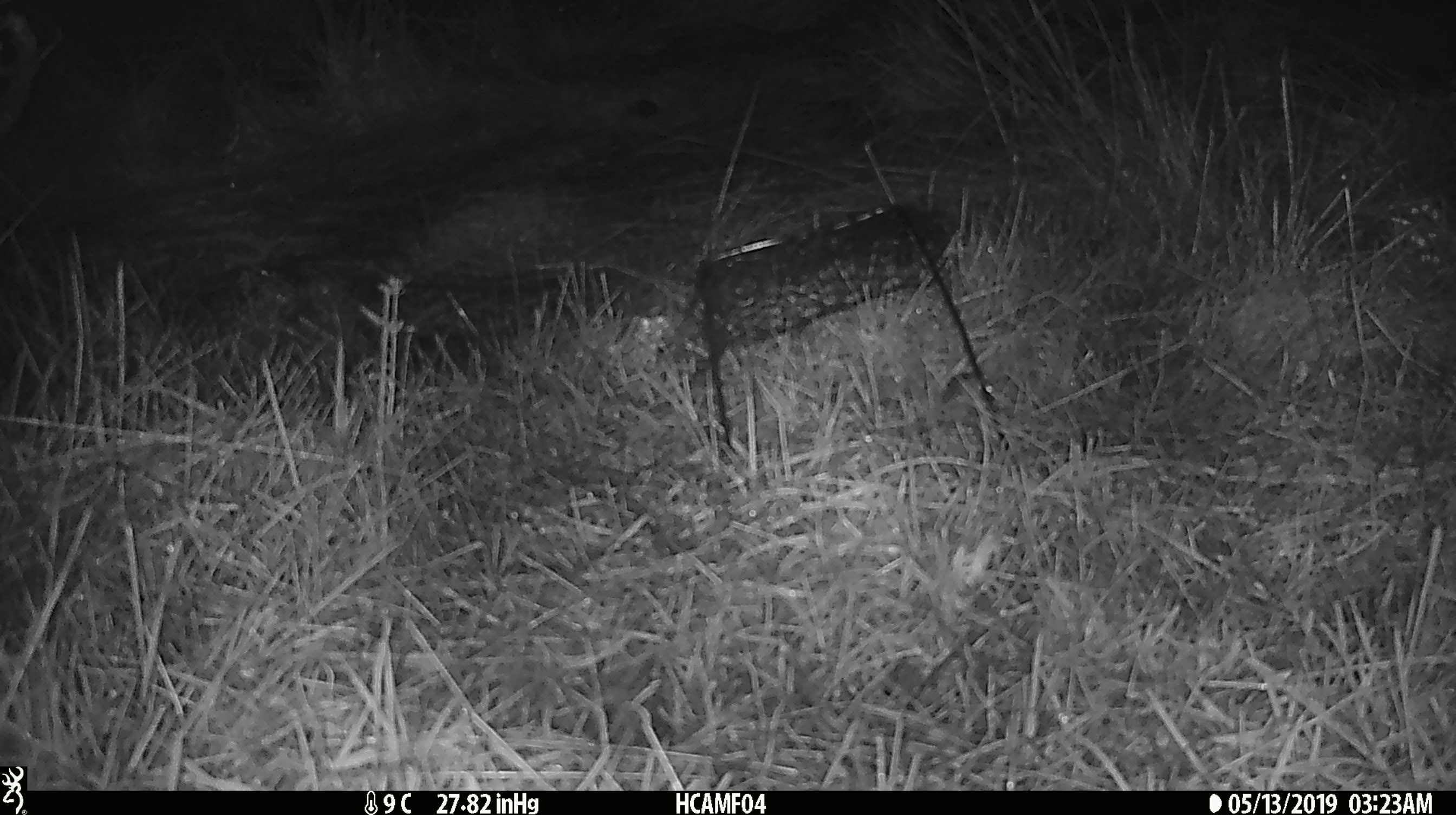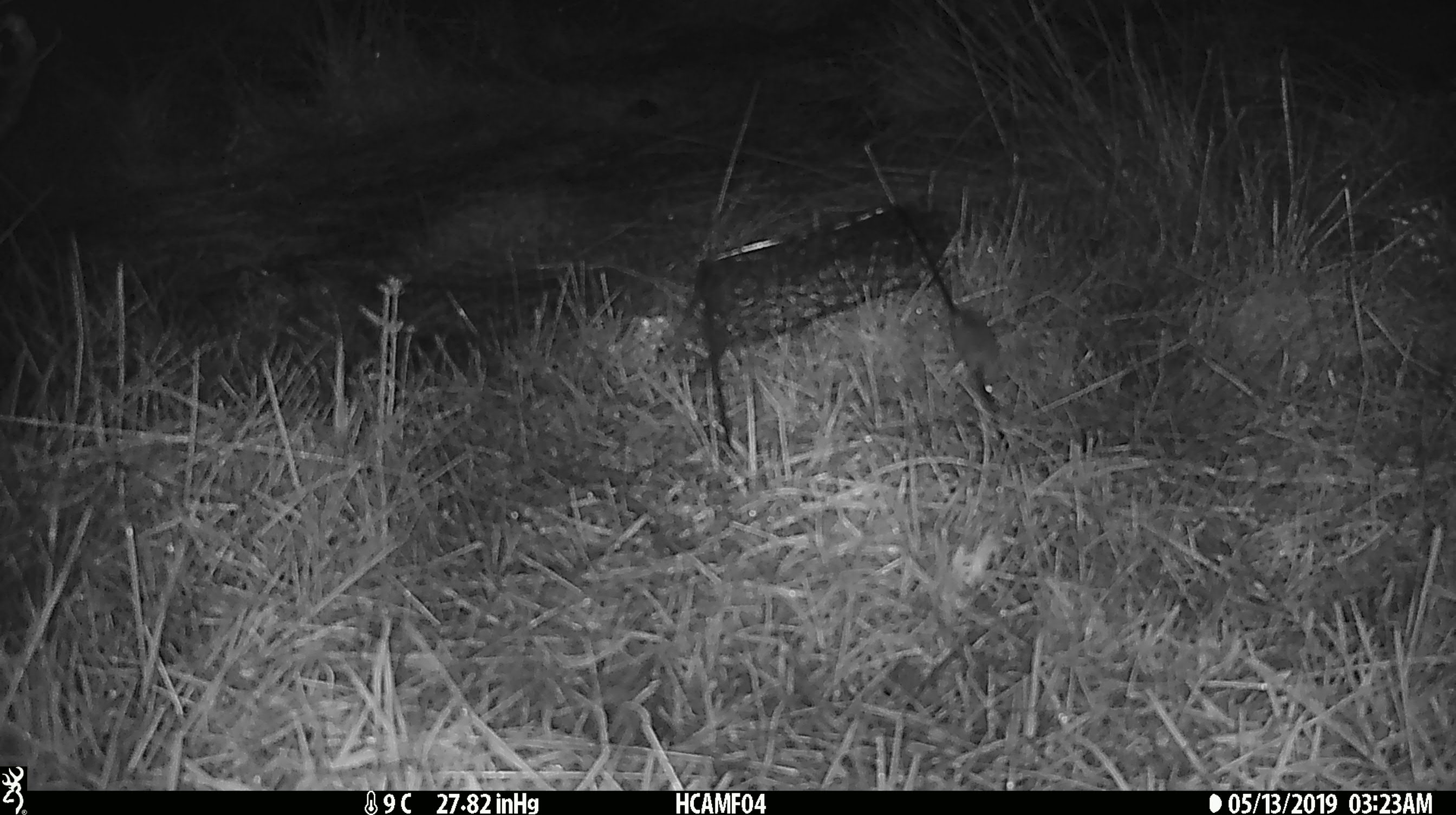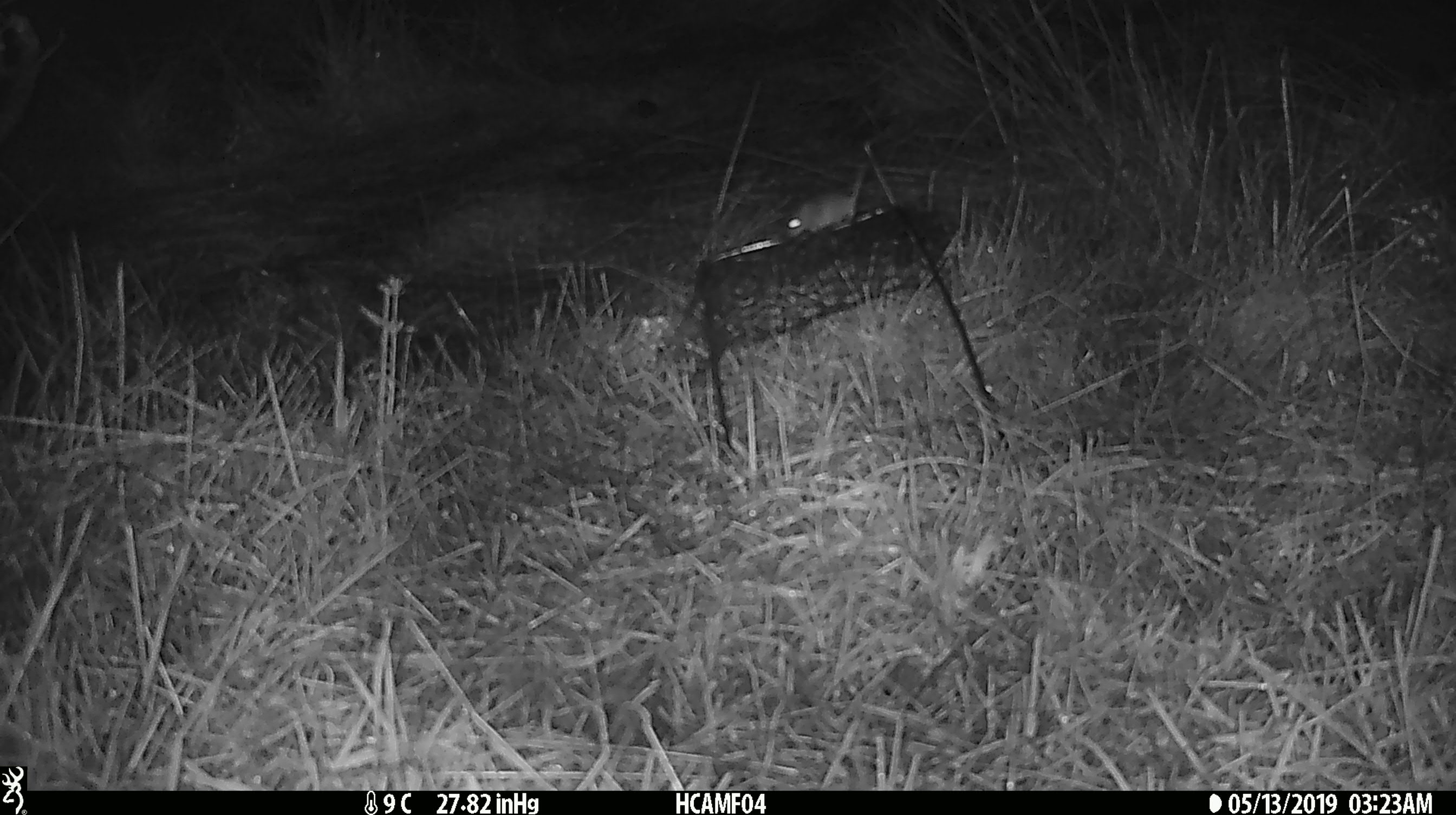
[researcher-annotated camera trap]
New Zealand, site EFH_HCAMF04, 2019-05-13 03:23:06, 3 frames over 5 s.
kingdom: Animalia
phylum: Chordata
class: Mammalia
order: Rodentia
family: Muridae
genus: Mus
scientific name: Mus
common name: mouse